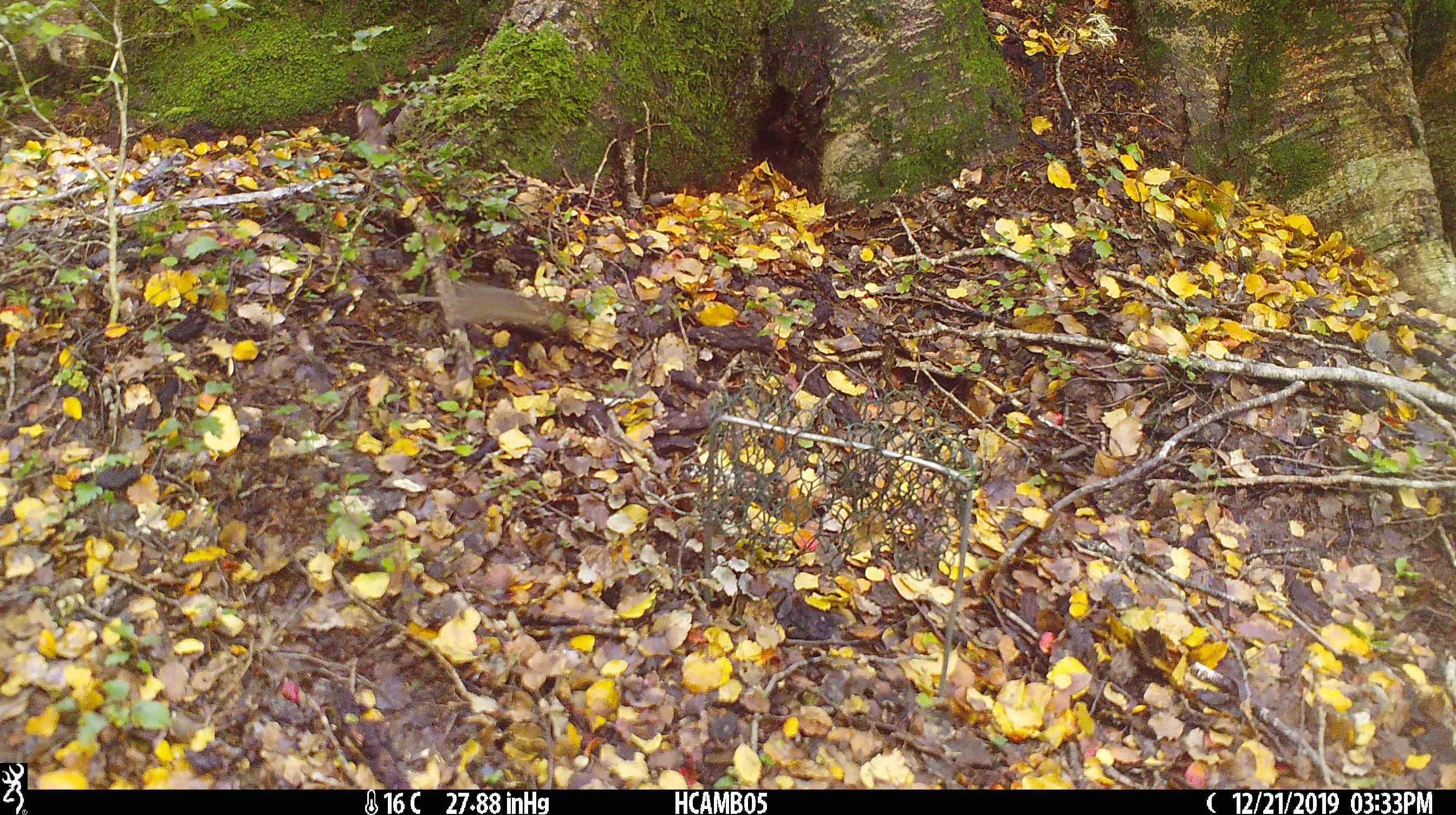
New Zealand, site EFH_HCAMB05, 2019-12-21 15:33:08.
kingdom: Animalia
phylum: Chordata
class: Mammalia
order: Rodentia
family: Muridae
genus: Mus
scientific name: Mus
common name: mouse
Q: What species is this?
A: Mouse (Mus).